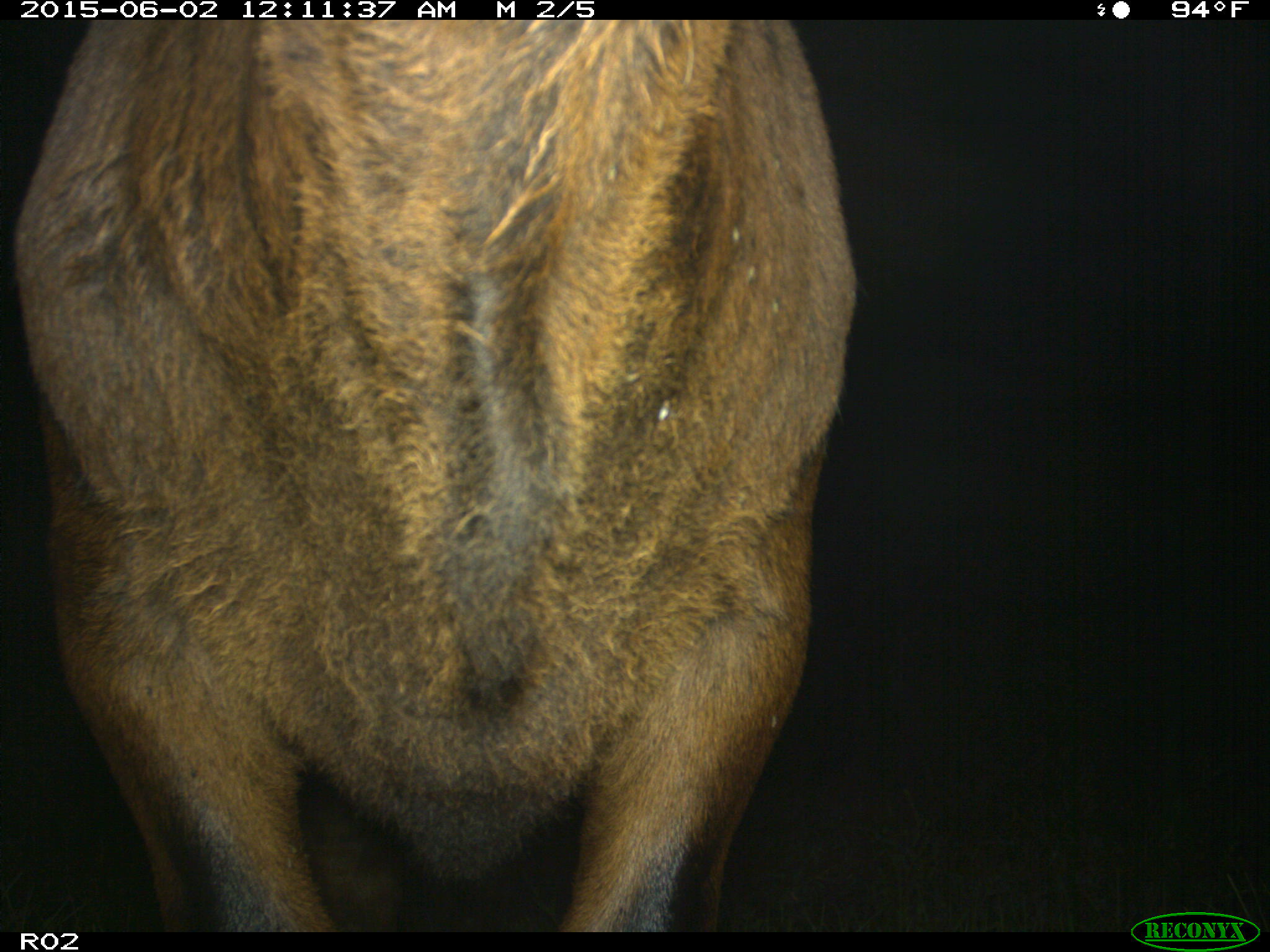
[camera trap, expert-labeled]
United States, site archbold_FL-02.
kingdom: Animalia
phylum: Chordata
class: Mammalia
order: Artiodactyla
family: Bovidae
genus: Bos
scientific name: Bos taurus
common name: domestic cow